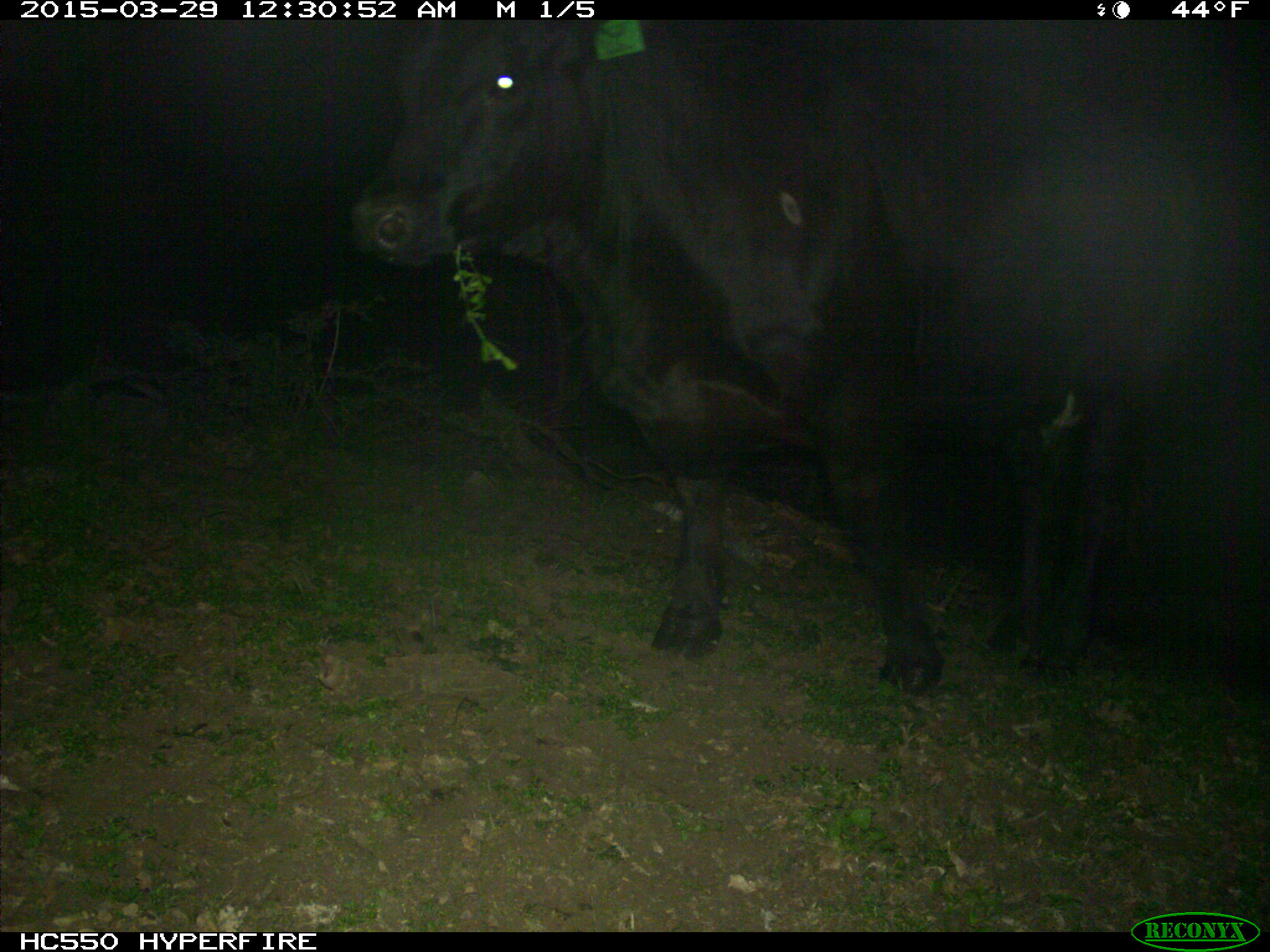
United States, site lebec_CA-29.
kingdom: Animalia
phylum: Chordata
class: Mammalia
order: Artiodactyla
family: Bovidae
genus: Bos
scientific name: Bos taurus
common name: domestic cow